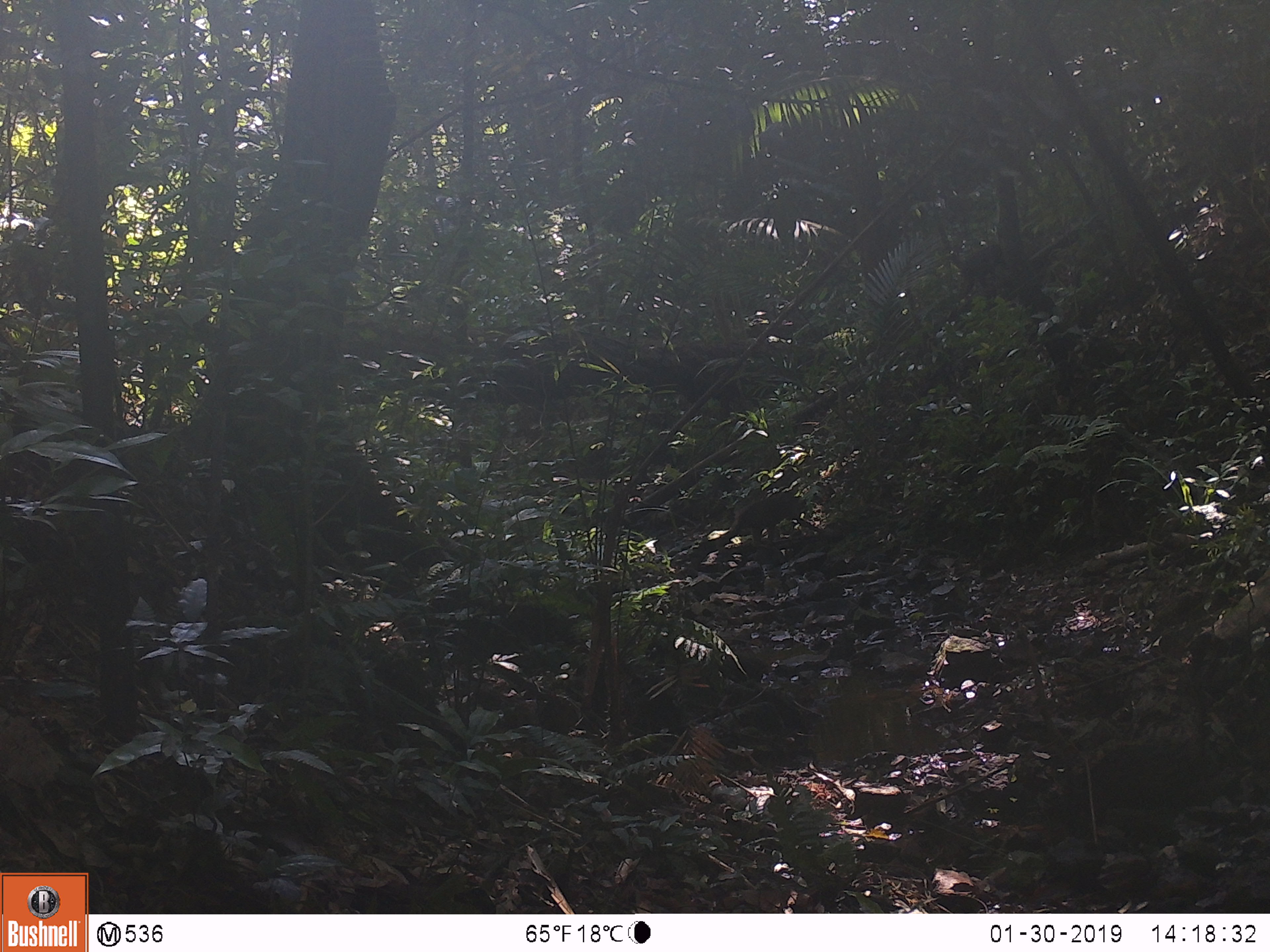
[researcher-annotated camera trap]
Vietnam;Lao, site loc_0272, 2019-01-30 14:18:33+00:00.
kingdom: Animalia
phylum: Chordata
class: Mammalia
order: Primates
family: Cercopithecidae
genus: Macaca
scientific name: Macaca arctoides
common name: stump-tailed macaque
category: stump tailed macaque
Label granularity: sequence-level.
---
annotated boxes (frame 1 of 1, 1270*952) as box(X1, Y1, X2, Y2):
stump tailed macaque: box(708, 495, 823, 546)